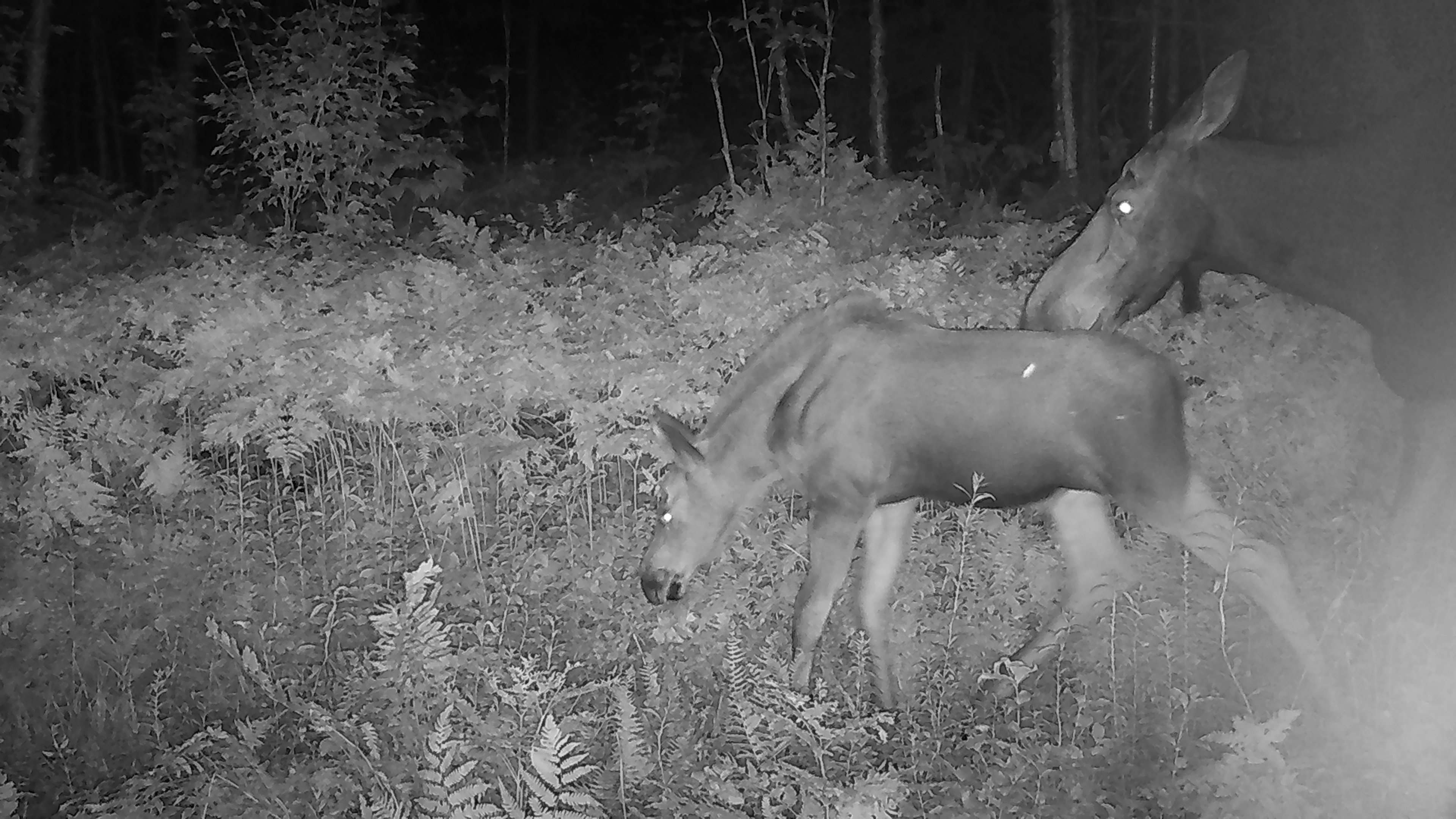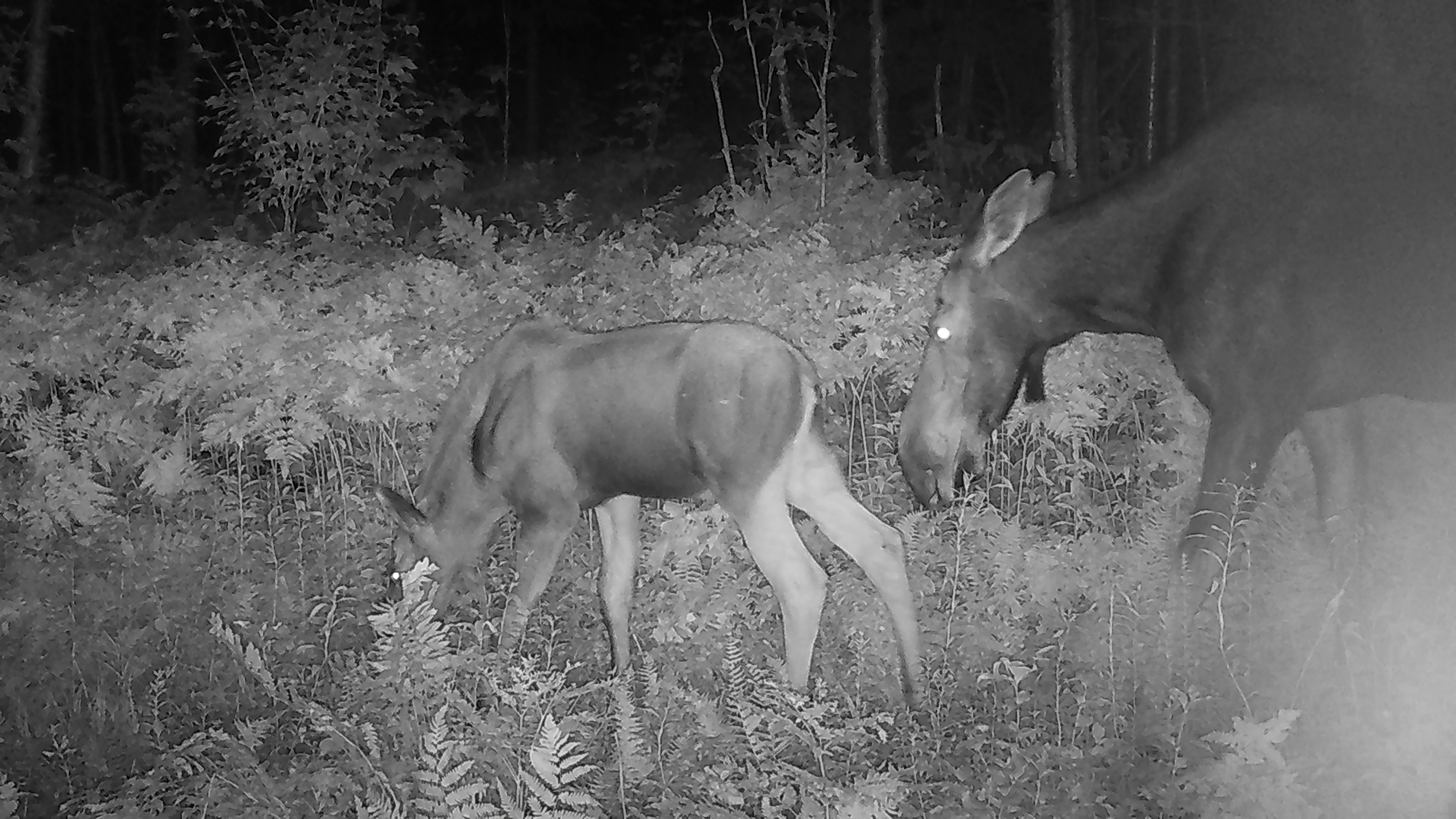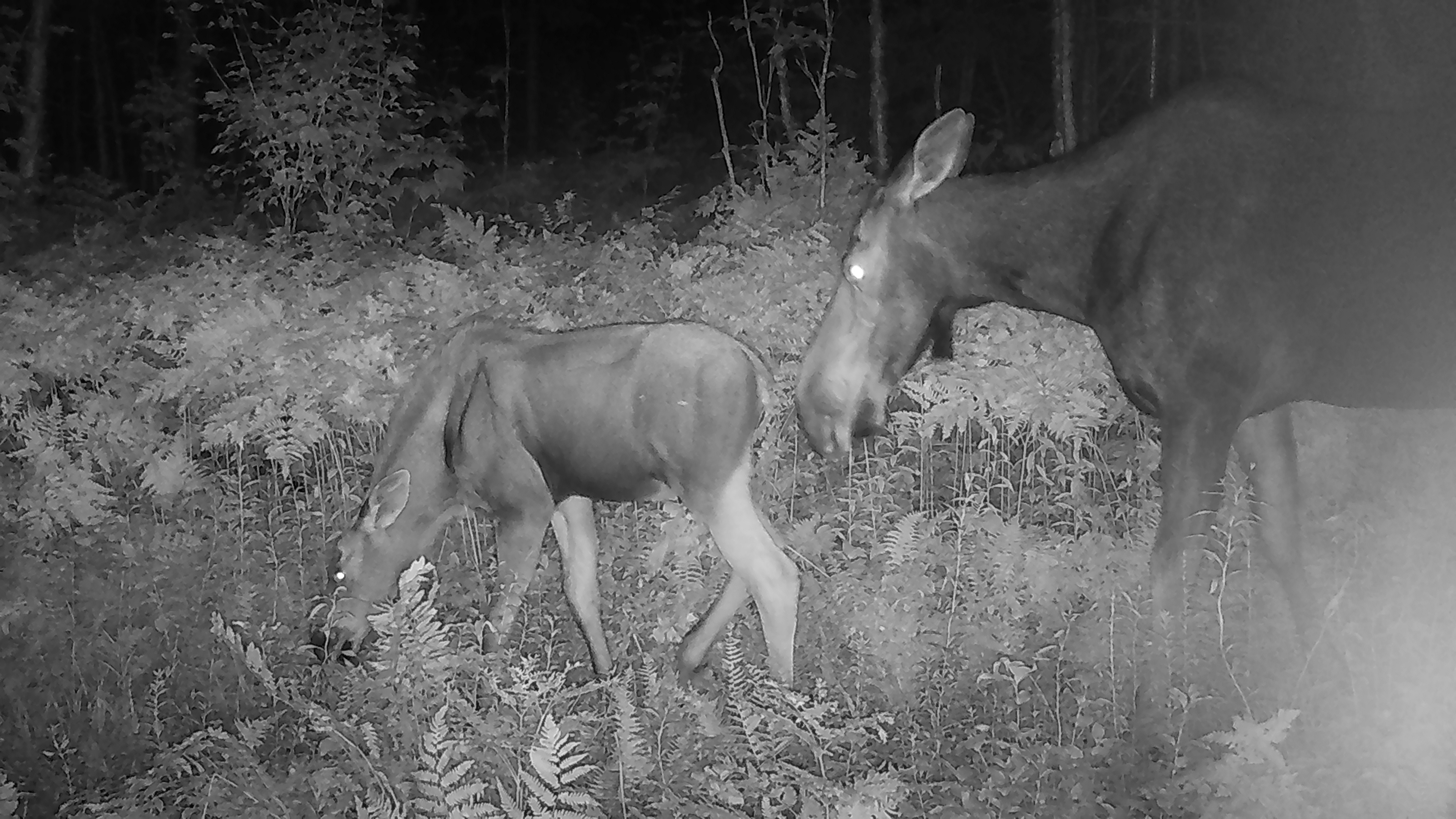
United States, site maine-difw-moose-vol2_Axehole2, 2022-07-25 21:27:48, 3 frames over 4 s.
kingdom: Animalia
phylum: Chordata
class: Mammalia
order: Artiodactyla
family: Cervidae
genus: Alces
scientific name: Alces alces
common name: moose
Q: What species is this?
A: Moose (Alces alces).